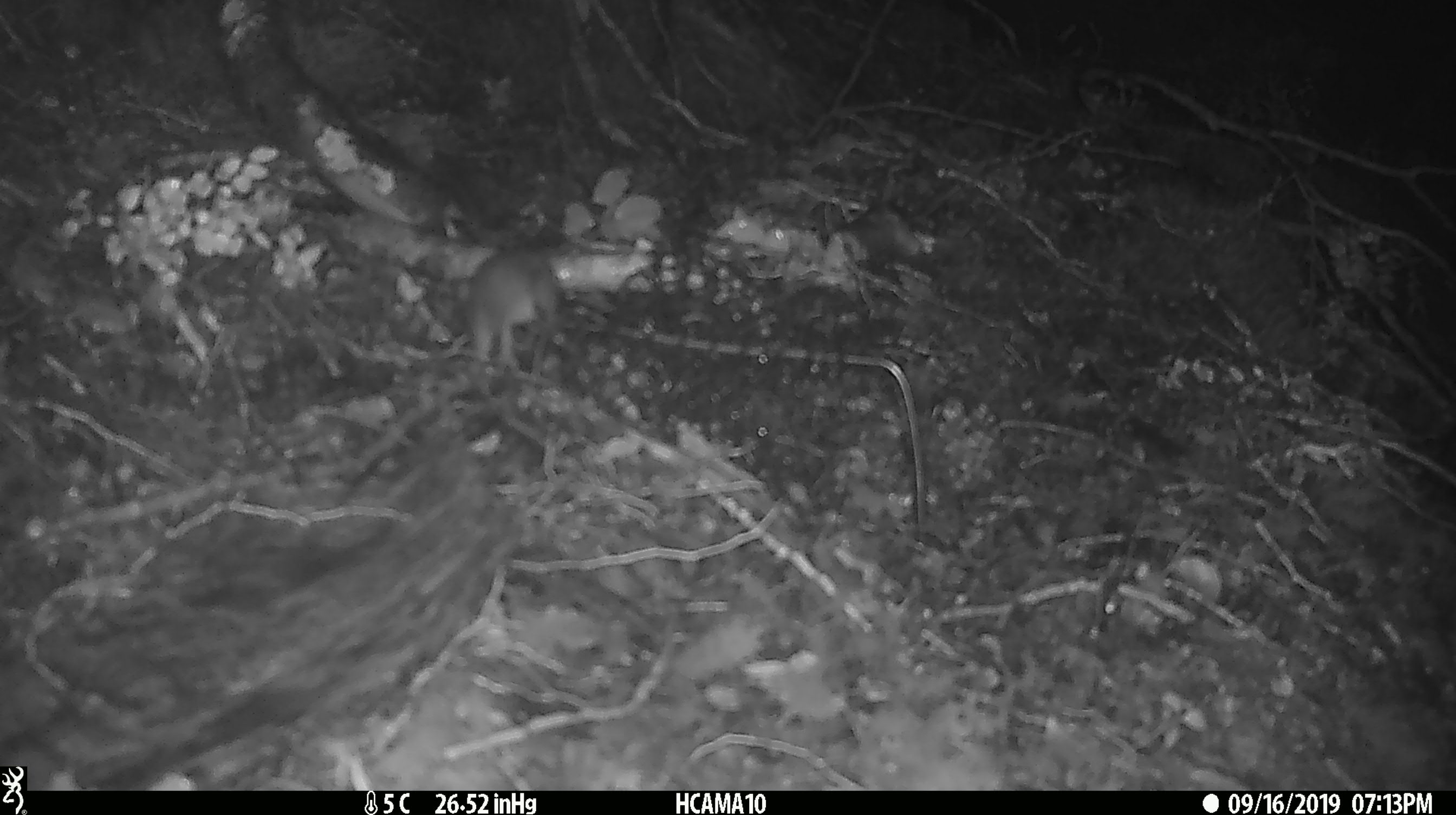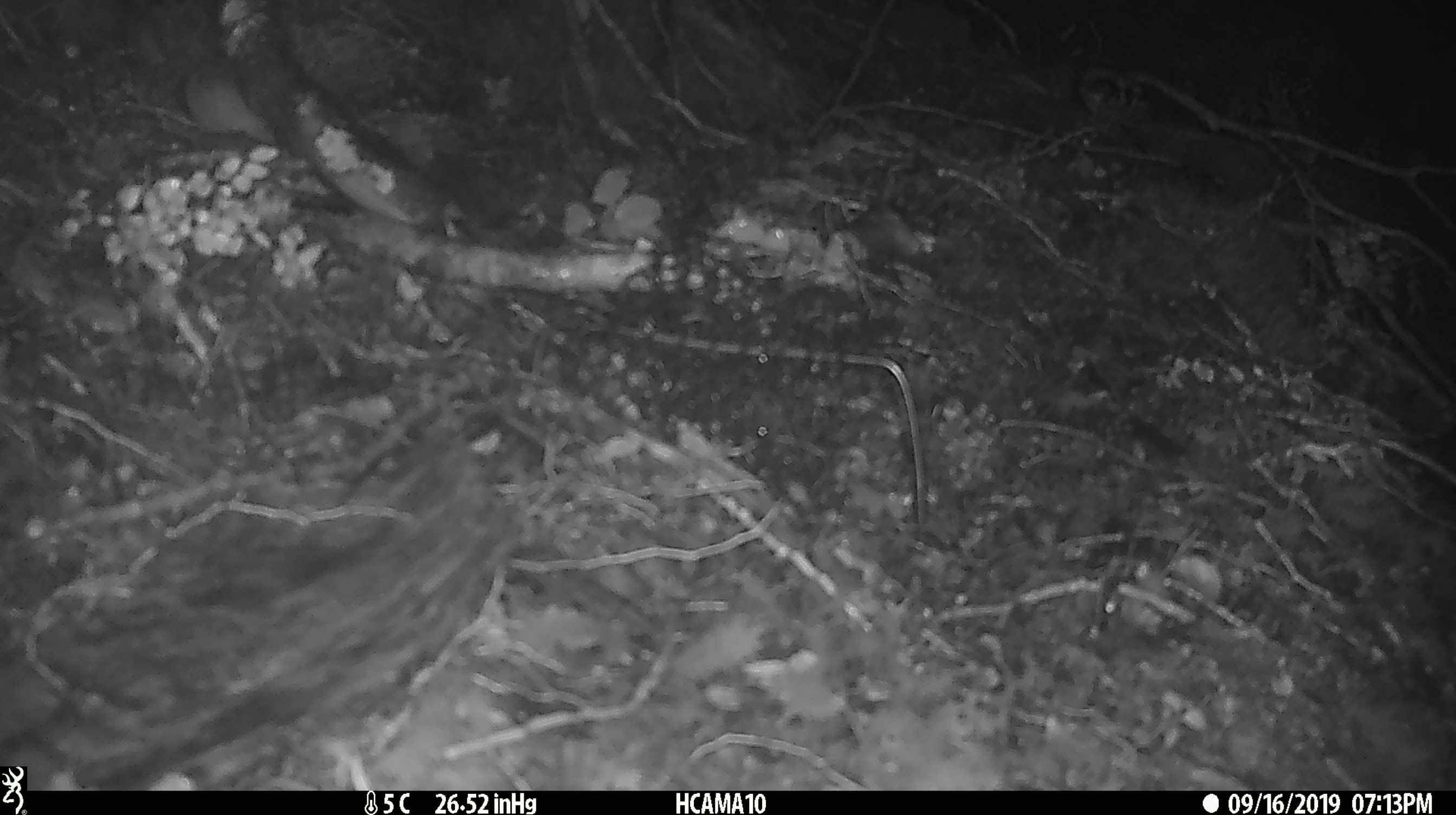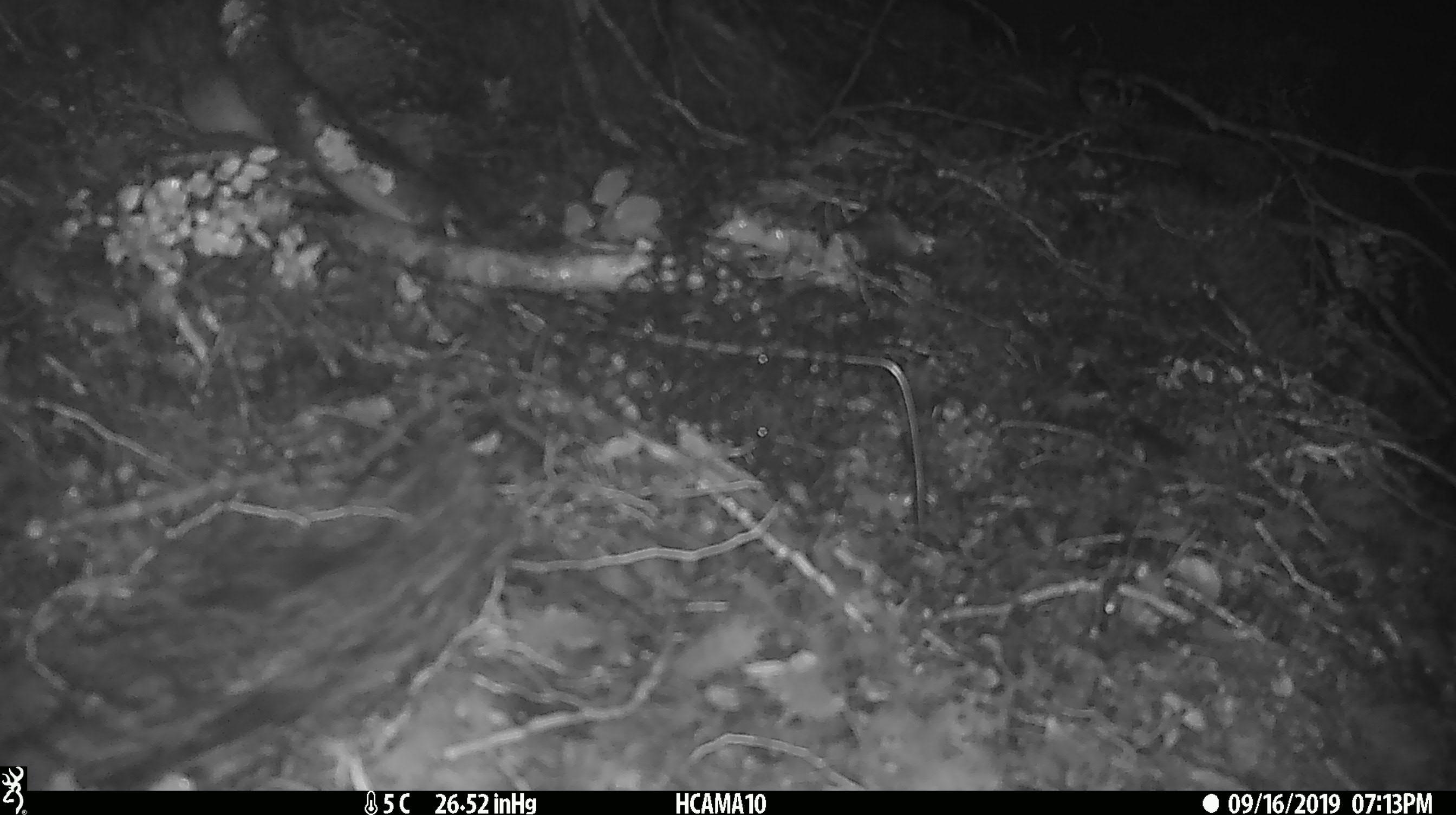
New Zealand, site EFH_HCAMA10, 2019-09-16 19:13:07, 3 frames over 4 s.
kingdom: Animalia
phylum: Chordata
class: Mammalia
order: Rodentia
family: Muridae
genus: Mus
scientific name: Mus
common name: mouse